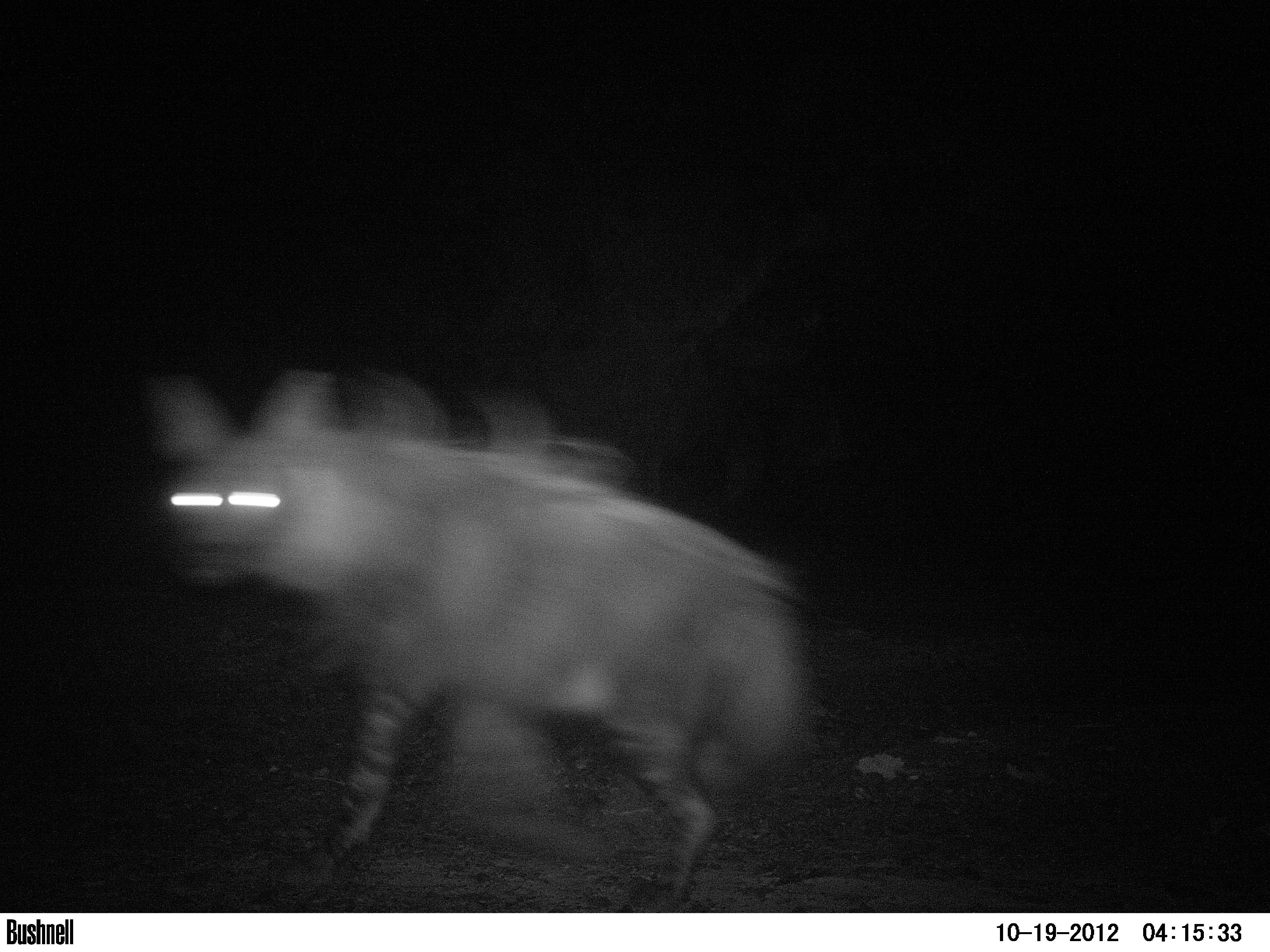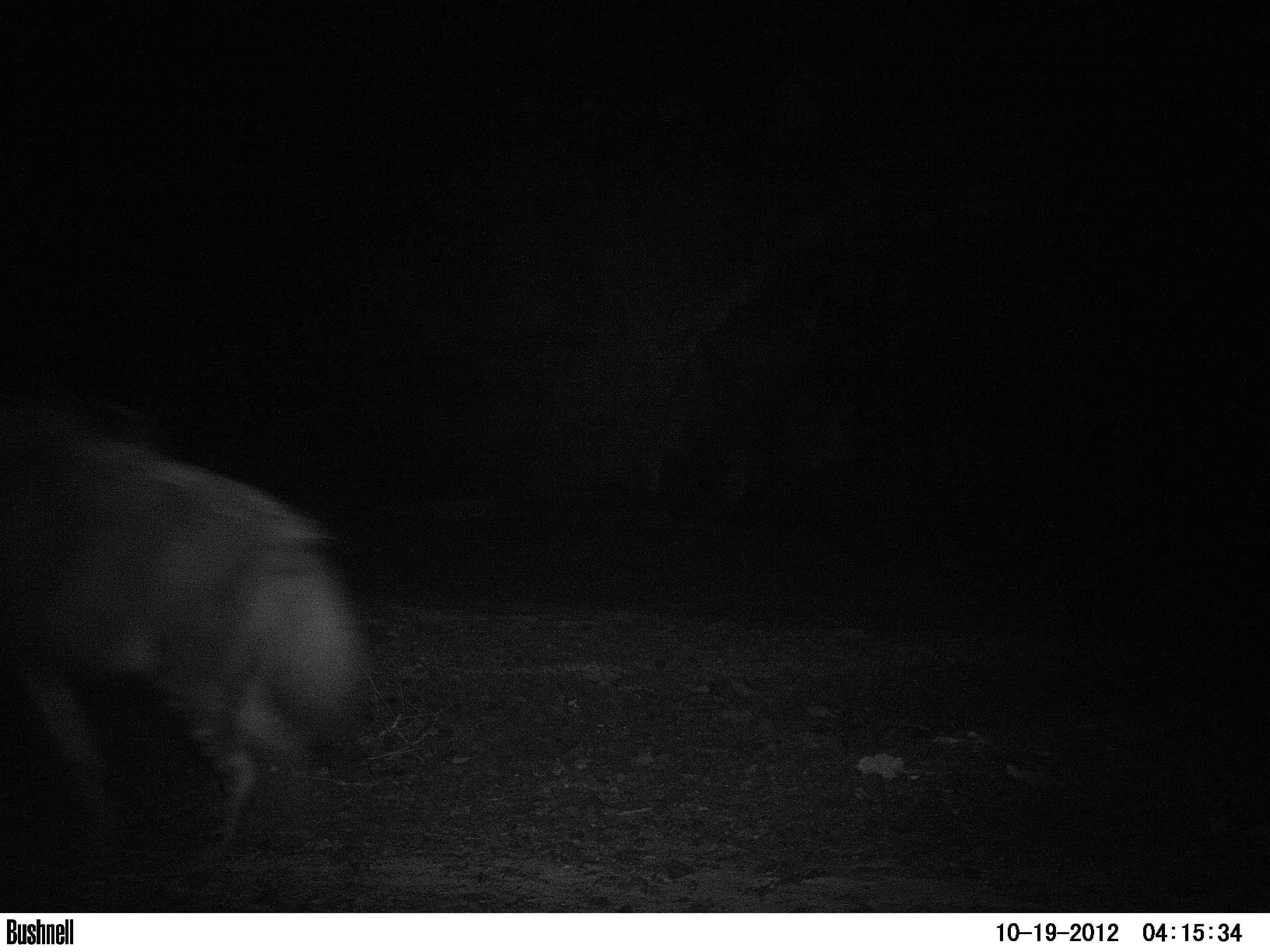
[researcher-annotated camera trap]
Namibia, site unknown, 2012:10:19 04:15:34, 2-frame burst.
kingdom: Animalia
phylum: Chordata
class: Mammalia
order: Carnivora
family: Hyaenidae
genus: Parahyaena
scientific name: Parahyaena brunnea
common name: brown hyena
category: hyaena brunnea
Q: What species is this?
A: Hyaena brunnea (brown hyena) (Parahyaena brunnea).